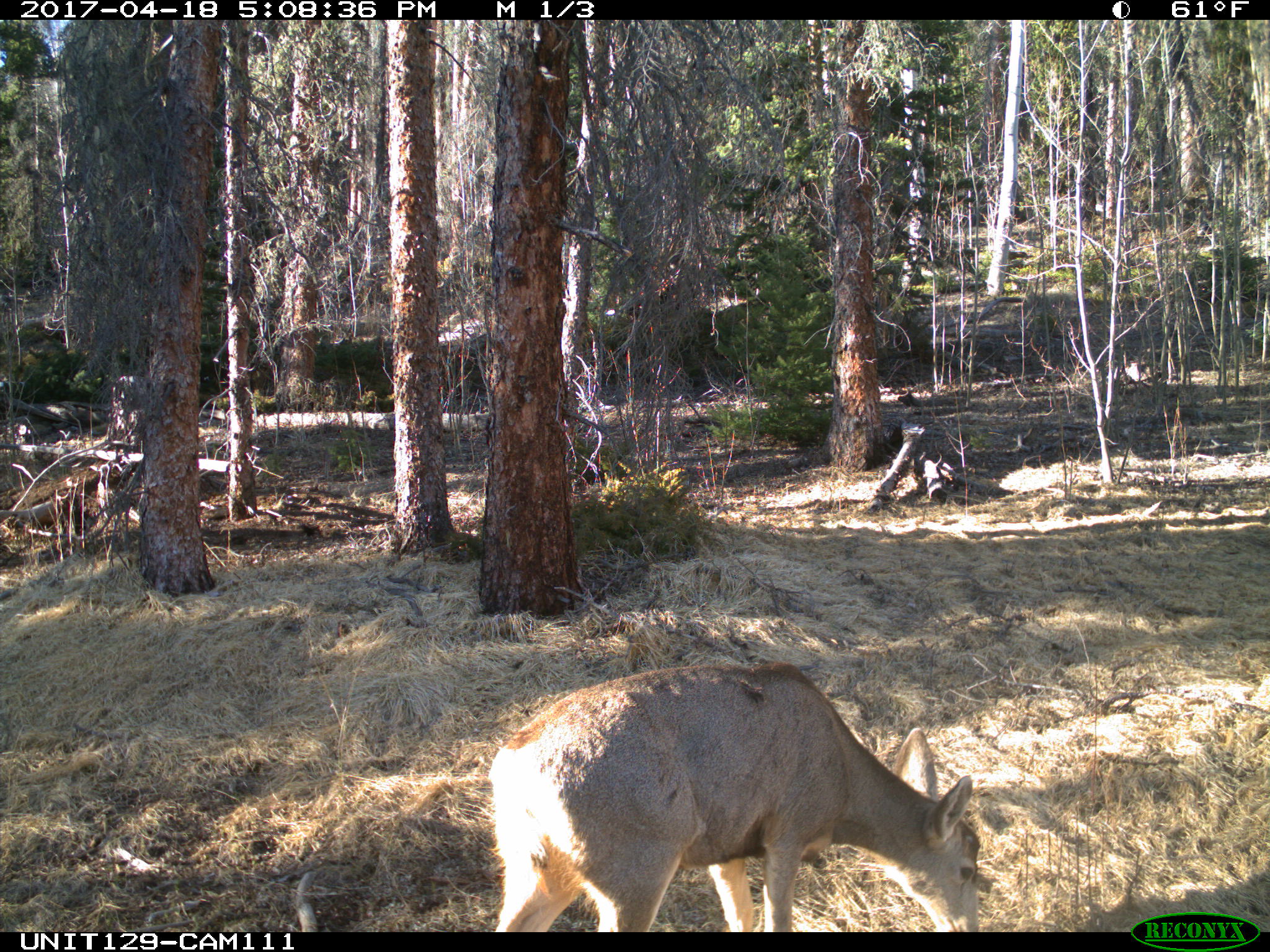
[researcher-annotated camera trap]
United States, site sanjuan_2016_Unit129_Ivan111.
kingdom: Animalia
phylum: Chordata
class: Mammalia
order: Artiodactyla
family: Cervidae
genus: Odocoileus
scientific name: Odocoileus hemionus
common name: mule deer